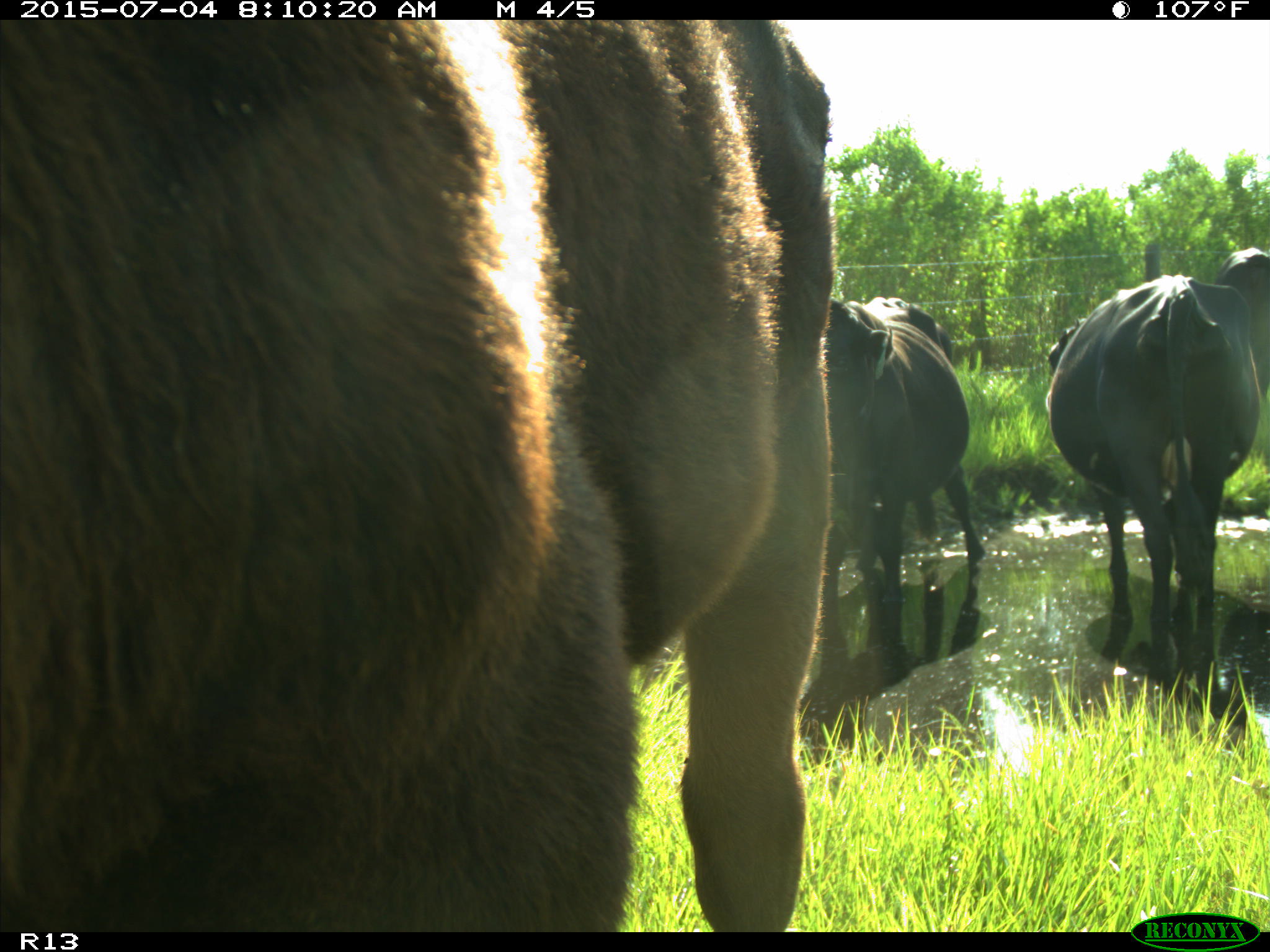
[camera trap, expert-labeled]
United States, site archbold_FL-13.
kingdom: Animalia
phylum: Chordata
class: Mammalia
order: Artiodactyla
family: Bovidae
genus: Bos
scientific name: Bos taurus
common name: domestic cow